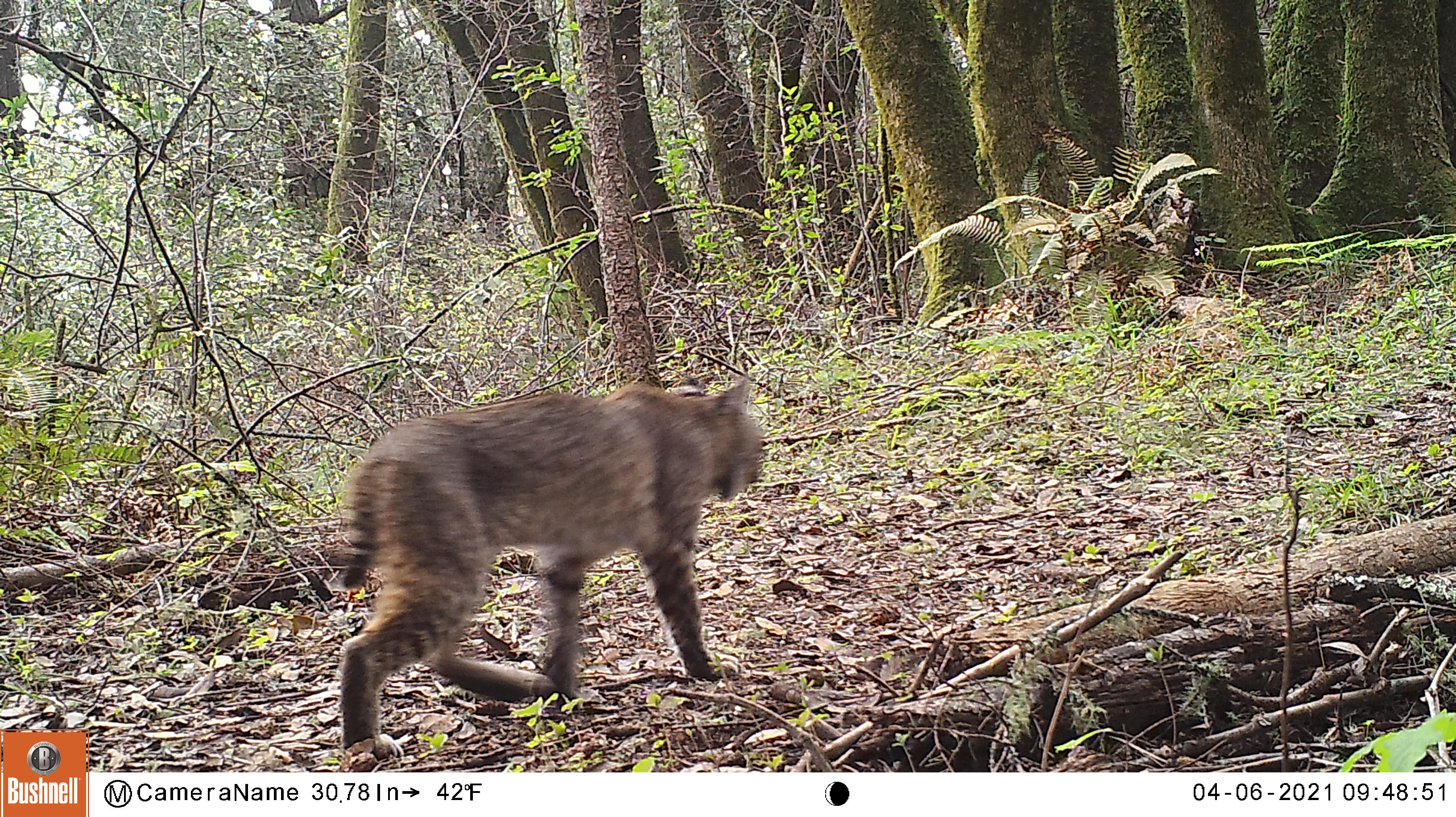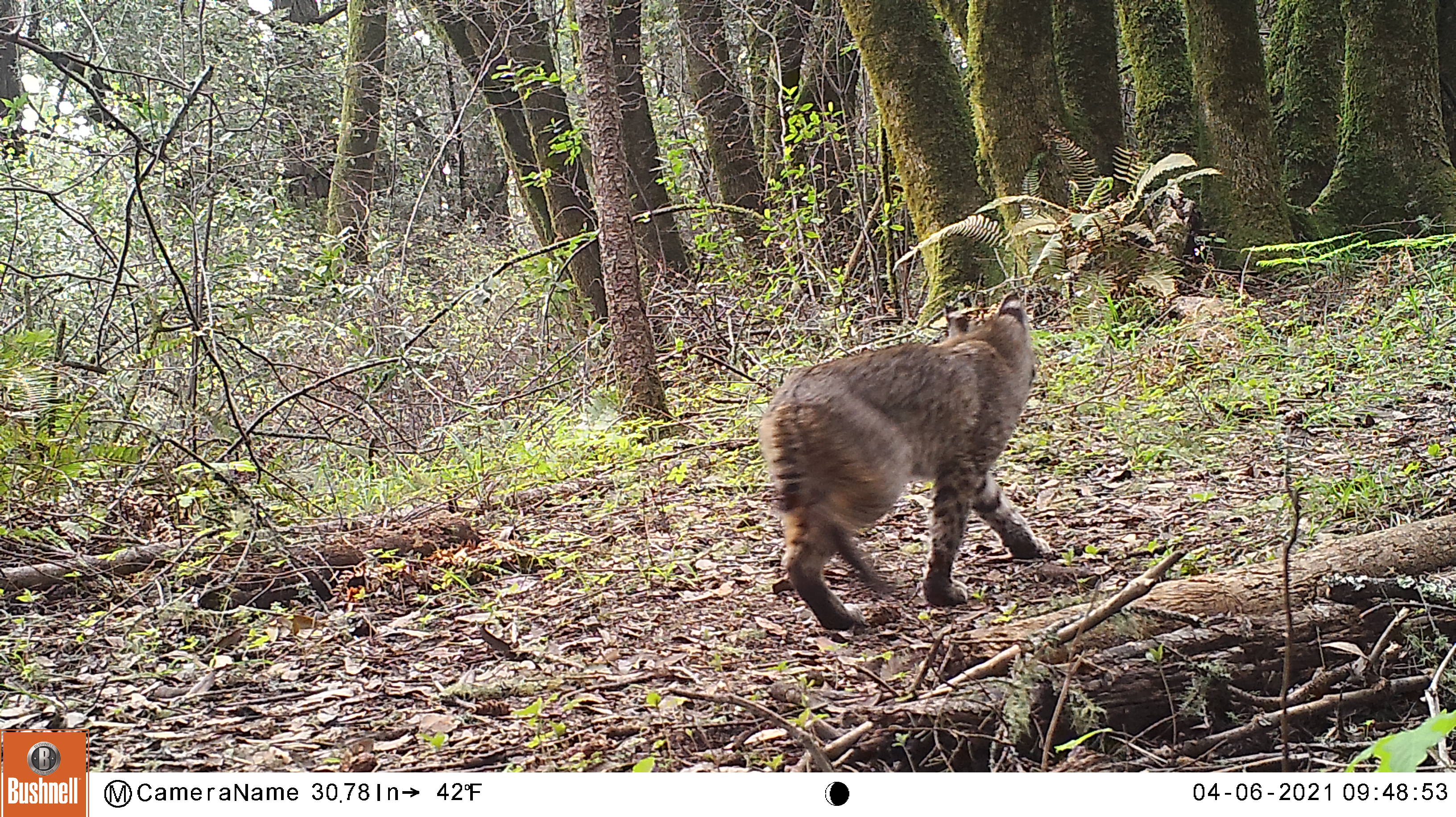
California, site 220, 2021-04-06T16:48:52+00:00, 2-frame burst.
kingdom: Animalia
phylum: Chordata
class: Mammalia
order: Carnivora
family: Felidae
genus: Lynx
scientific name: Lynx rufus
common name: bobcat